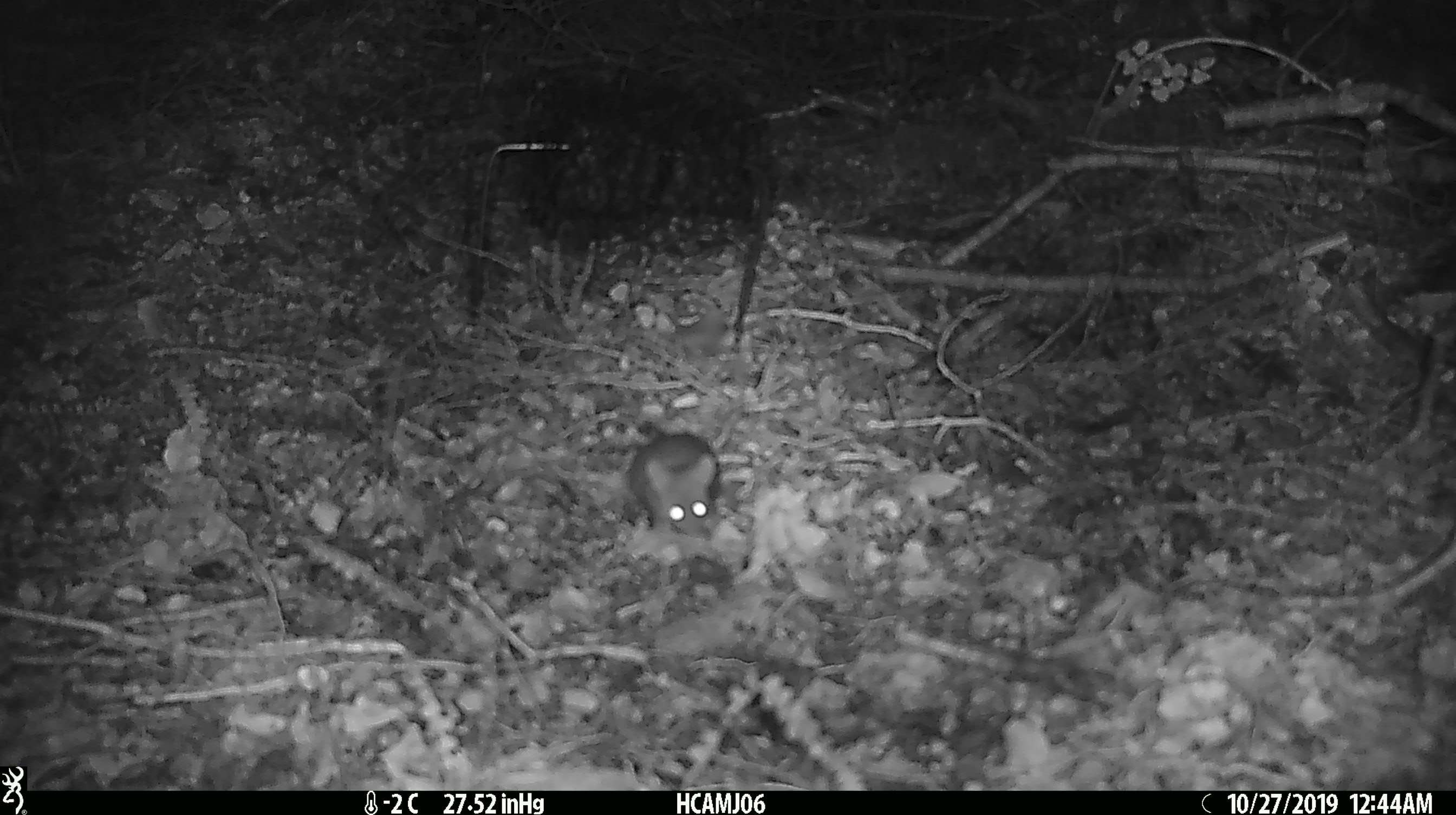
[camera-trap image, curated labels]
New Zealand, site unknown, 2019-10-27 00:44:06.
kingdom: Animalia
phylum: Chordata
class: Mammalia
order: Rodentia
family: Muridae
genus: Mus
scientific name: Mus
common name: mouse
Mouse (Mus).